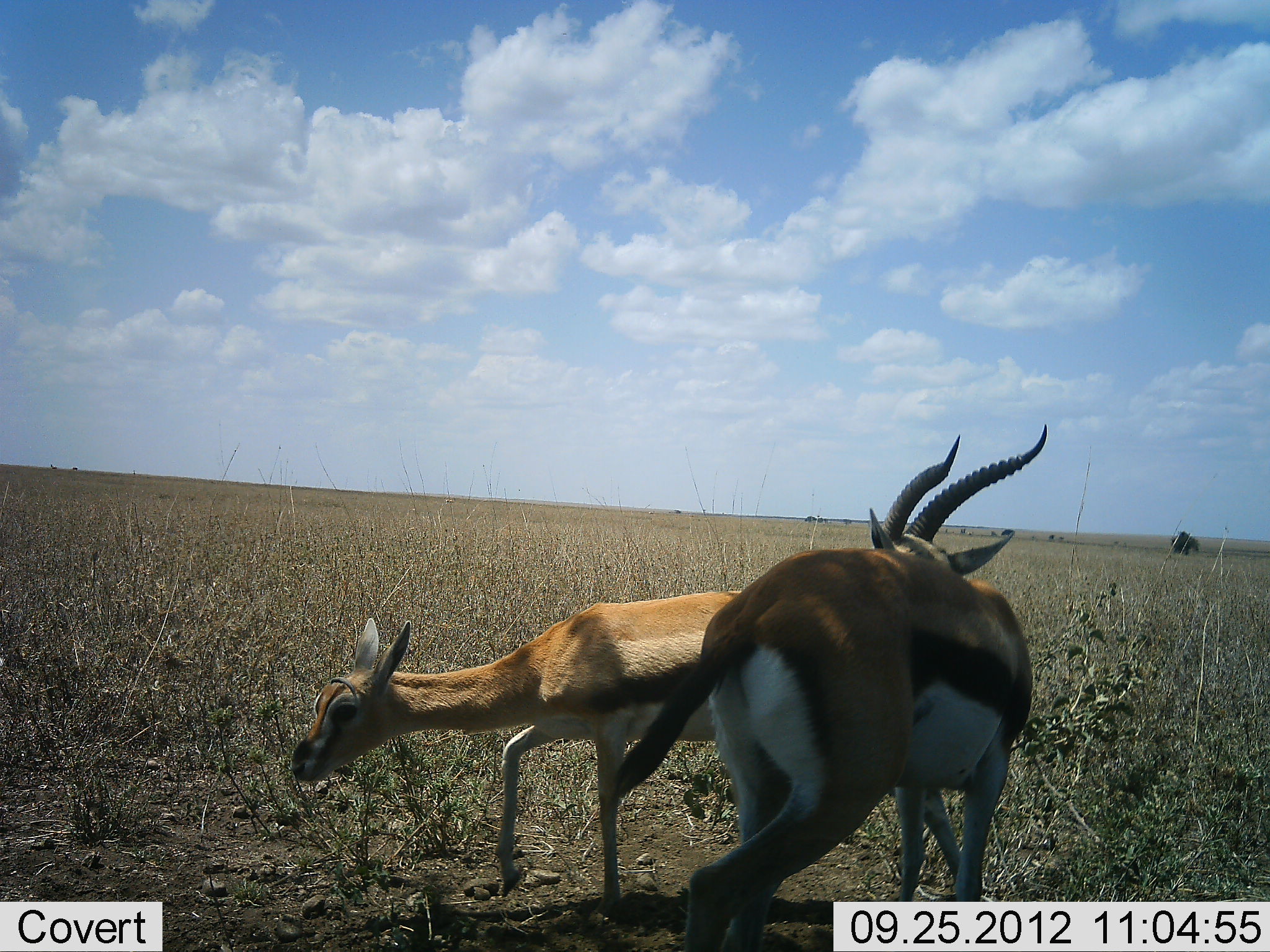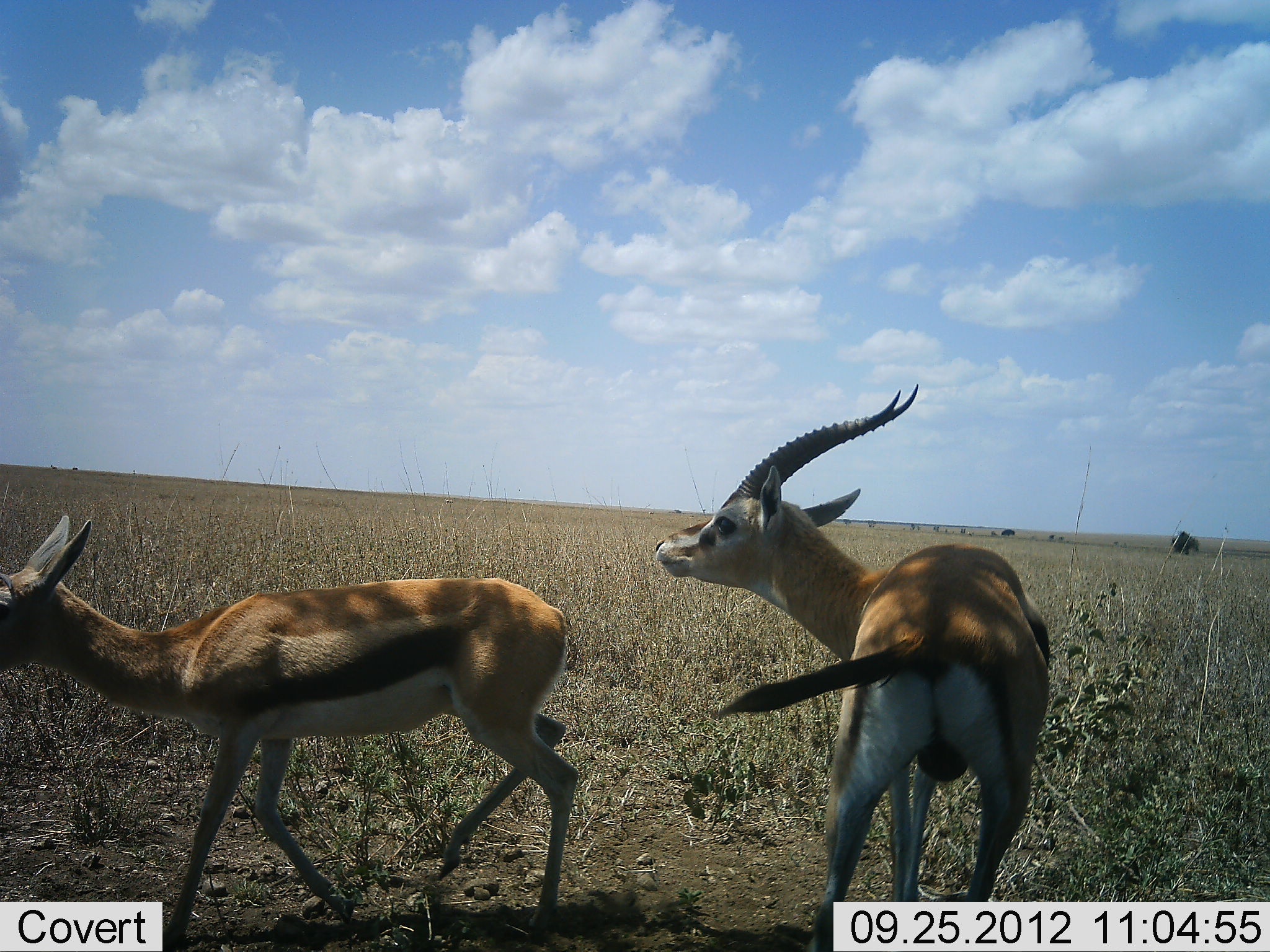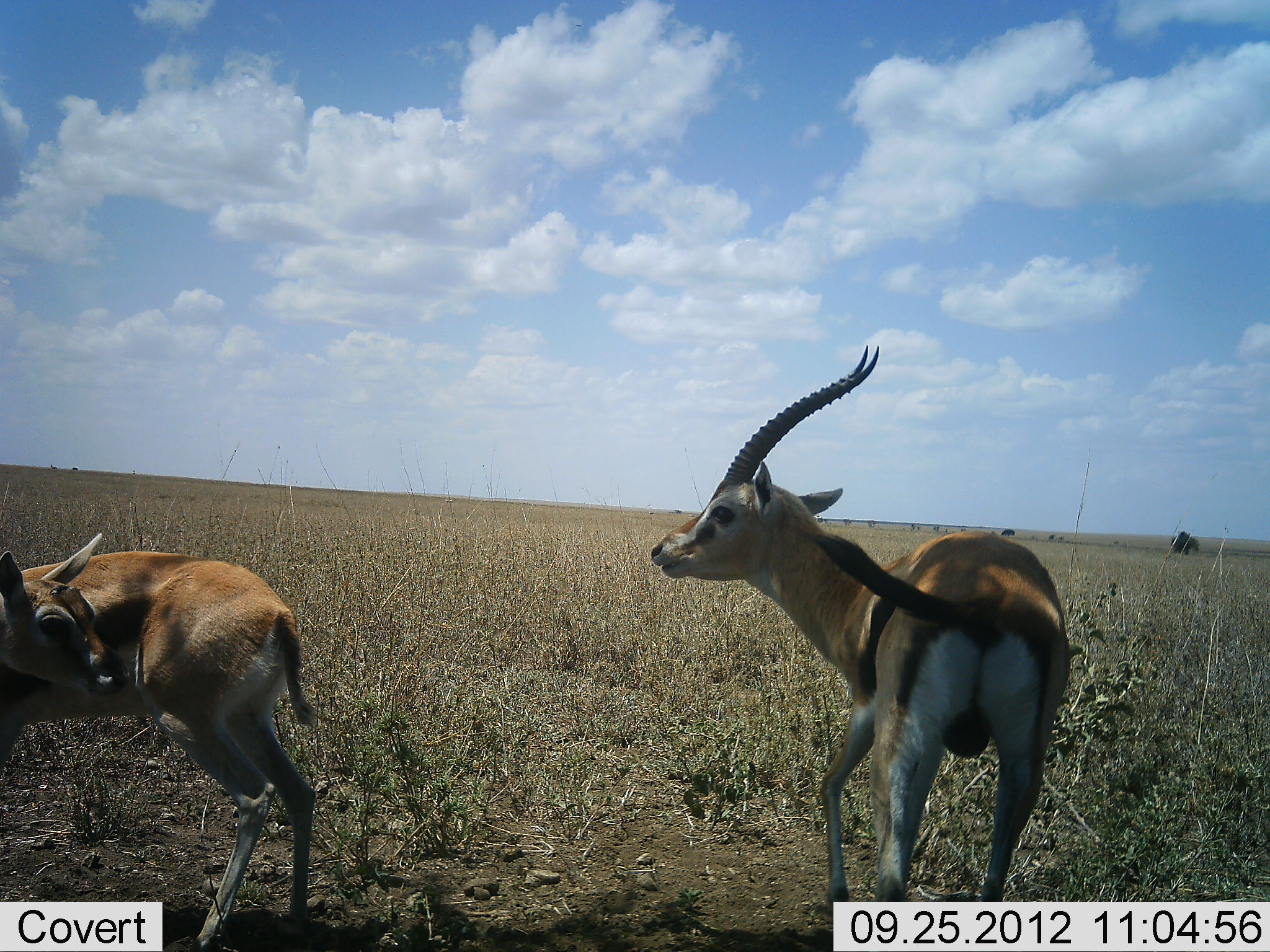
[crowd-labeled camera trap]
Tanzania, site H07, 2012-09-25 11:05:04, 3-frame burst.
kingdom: Animalia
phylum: Chordata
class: Mammalia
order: Artiodactyla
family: Bovidae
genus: Eudorcas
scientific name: Eudorcas thomsonii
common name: thomson's gazelle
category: gazellethomsons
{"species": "gazellethomsons (thomson's gazelle) (Eudorcas thomsonii)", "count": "2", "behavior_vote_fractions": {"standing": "10%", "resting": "0%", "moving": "60%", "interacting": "60%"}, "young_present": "0%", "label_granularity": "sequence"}